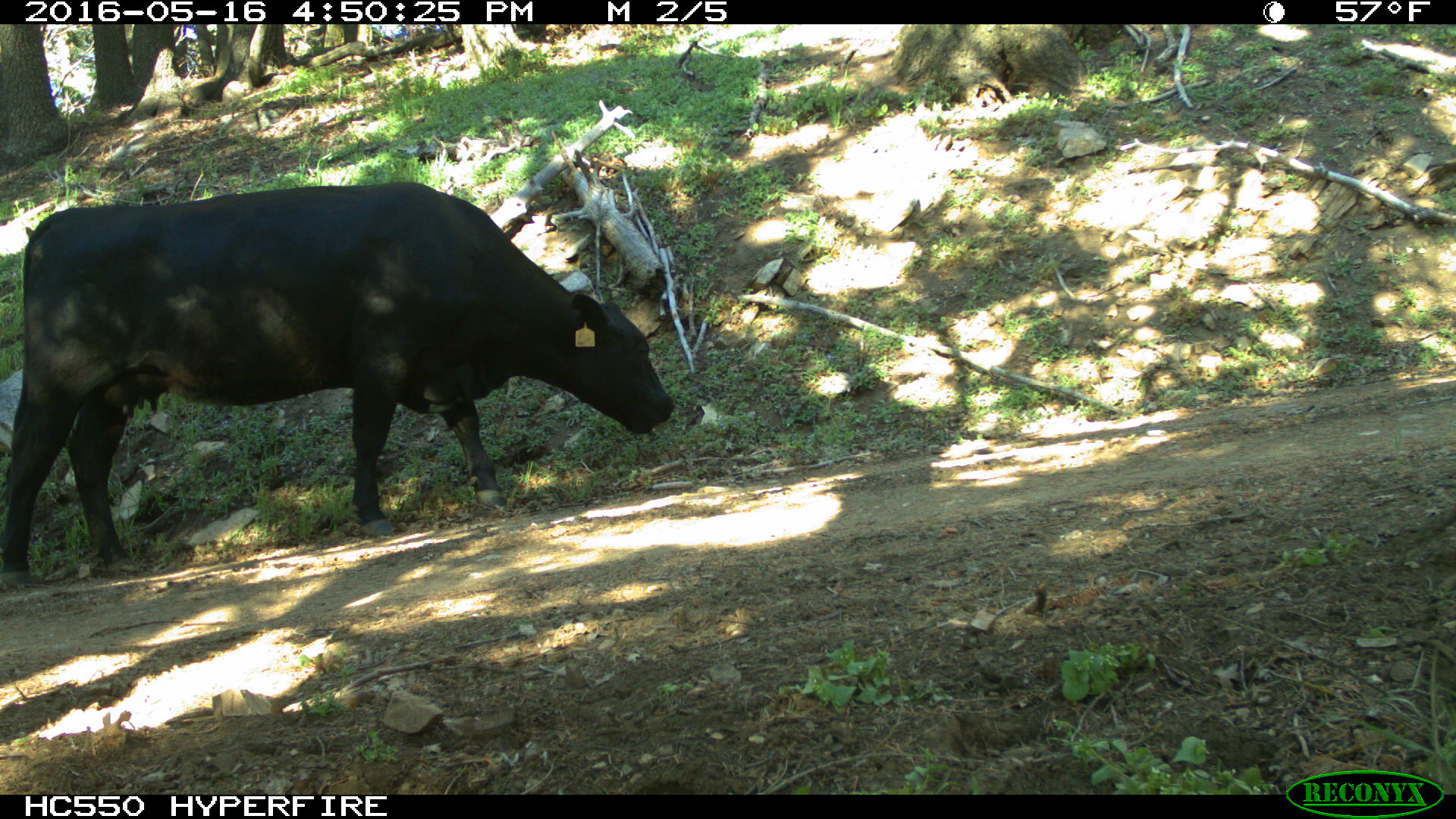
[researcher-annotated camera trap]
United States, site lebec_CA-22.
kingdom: Animalia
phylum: Chordata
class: Mammalia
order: Artiodactyla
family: Bovidae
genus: Bos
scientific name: Bos taurus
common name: domestic cow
Bos taurus (domestic cow).